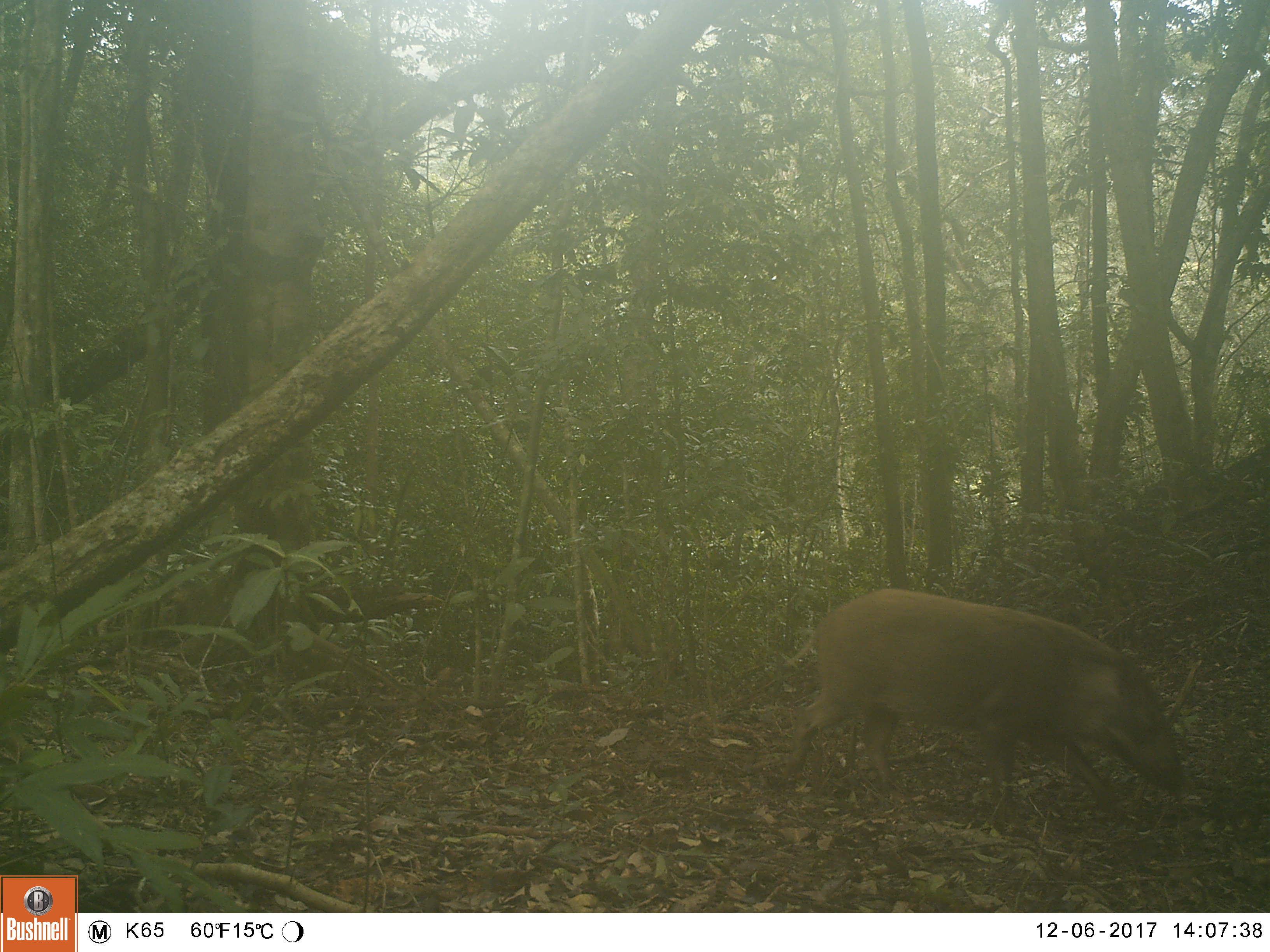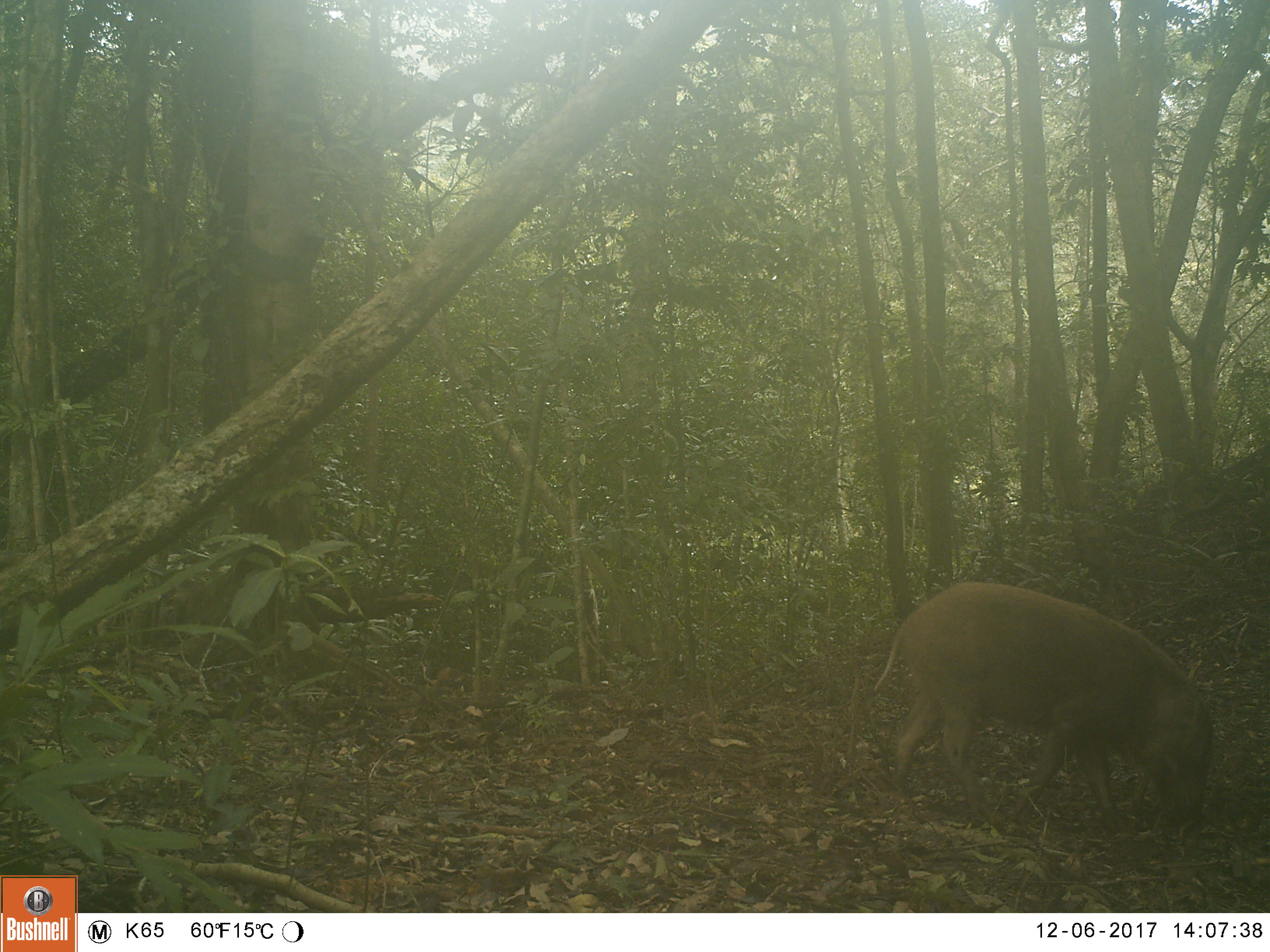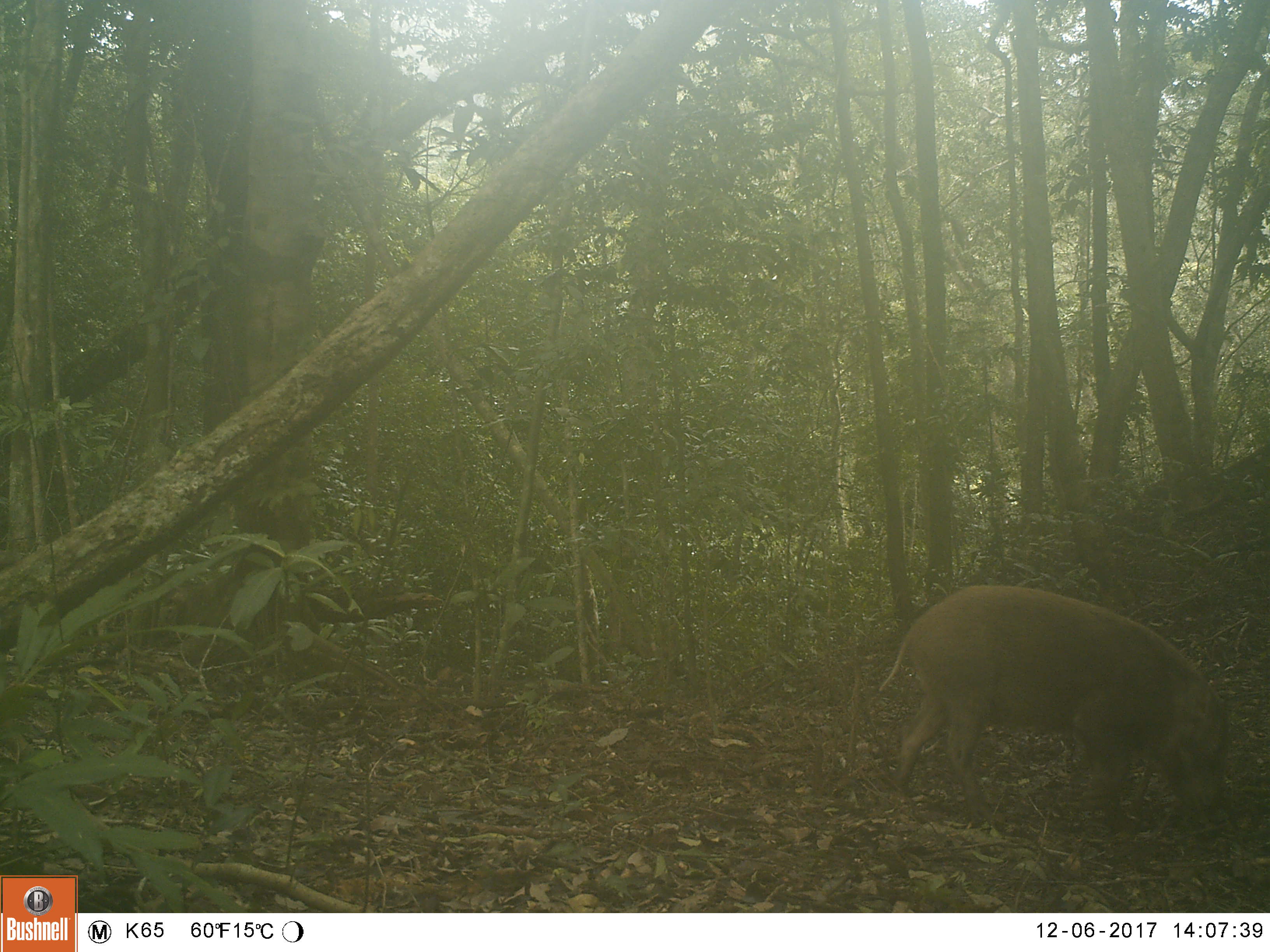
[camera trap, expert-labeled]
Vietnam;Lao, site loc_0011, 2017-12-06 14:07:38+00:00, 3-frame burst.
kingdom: Animalia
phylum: Chordata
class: Mammalia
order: Artiodactyla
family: Suidae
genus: Sus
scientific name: Sus scrofa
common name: eurasian wild pig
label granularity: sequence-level